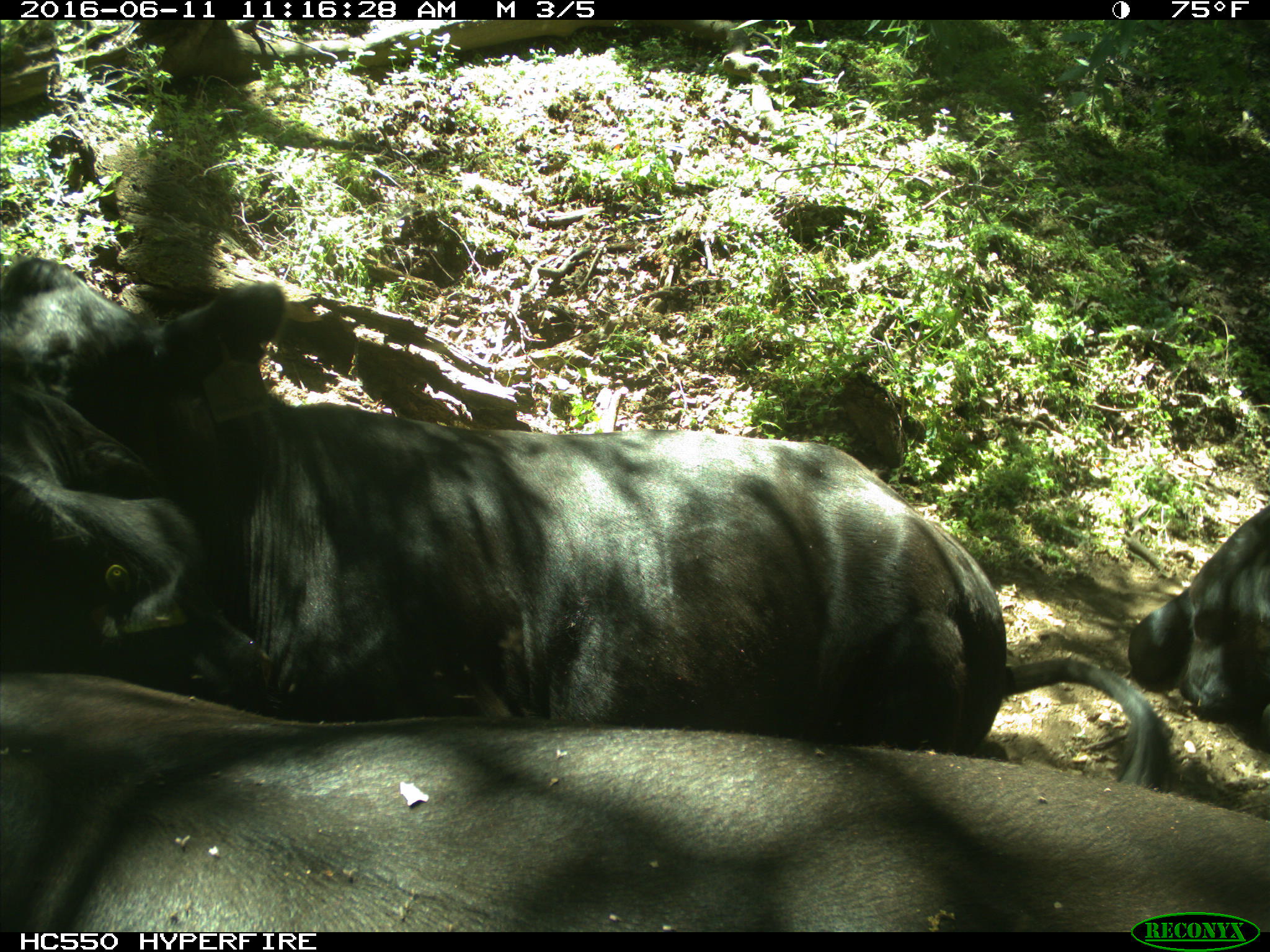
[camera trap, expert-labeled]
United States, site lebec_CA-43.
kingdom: Animalia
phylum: Chordata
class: Mammalia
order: Artiodactyla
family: Bovidae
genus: Bos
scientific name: Bos taurus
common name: domestic cow